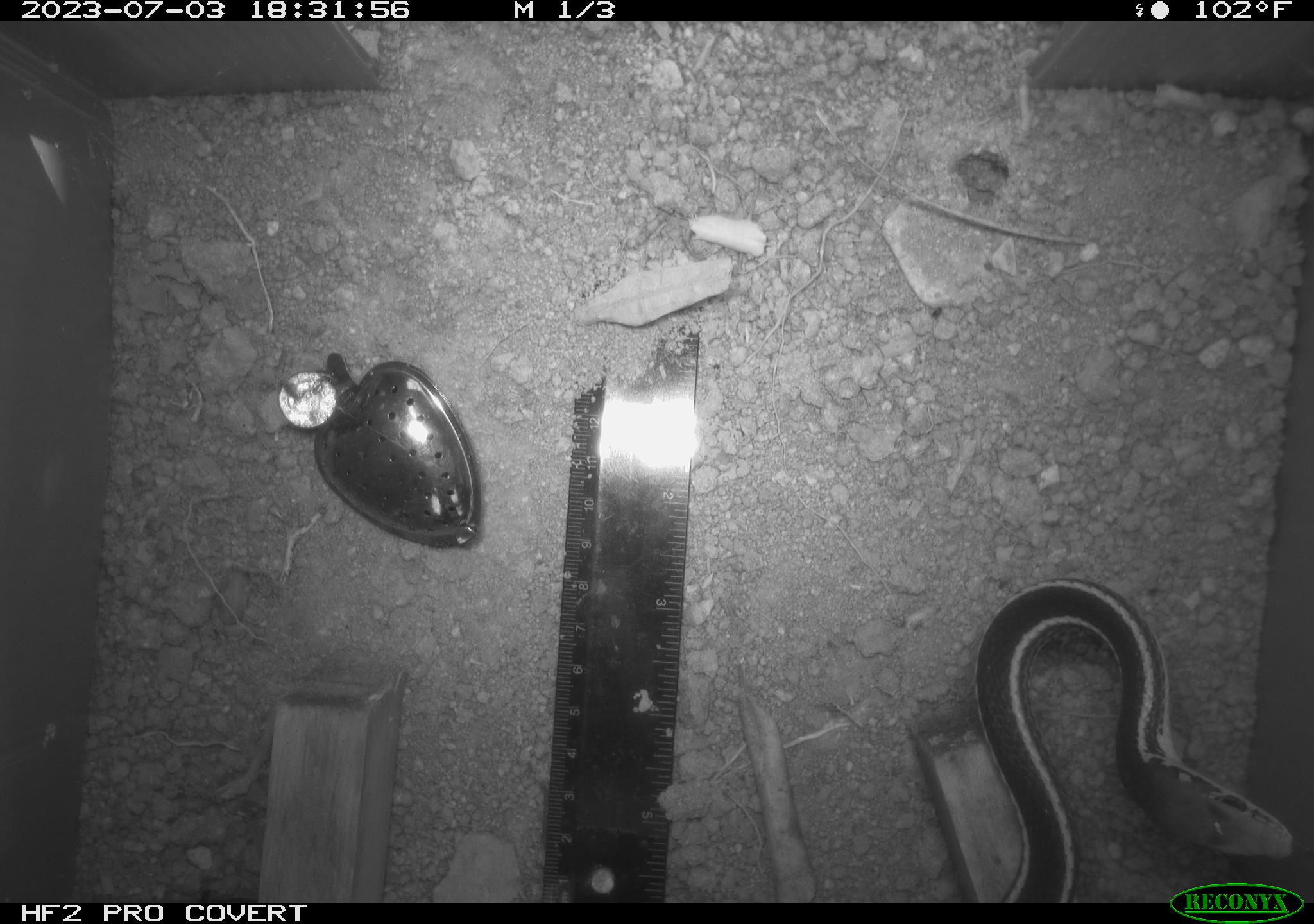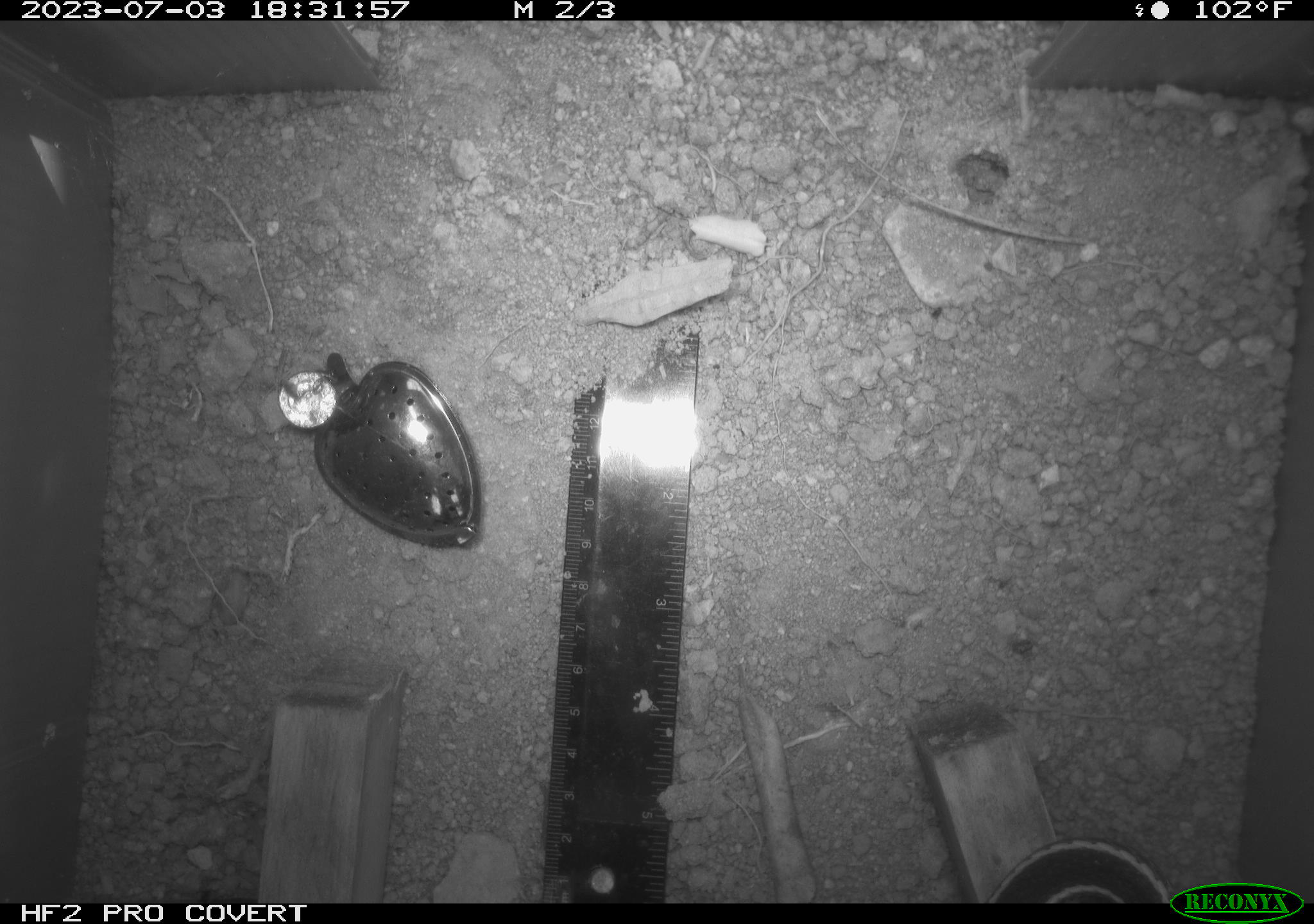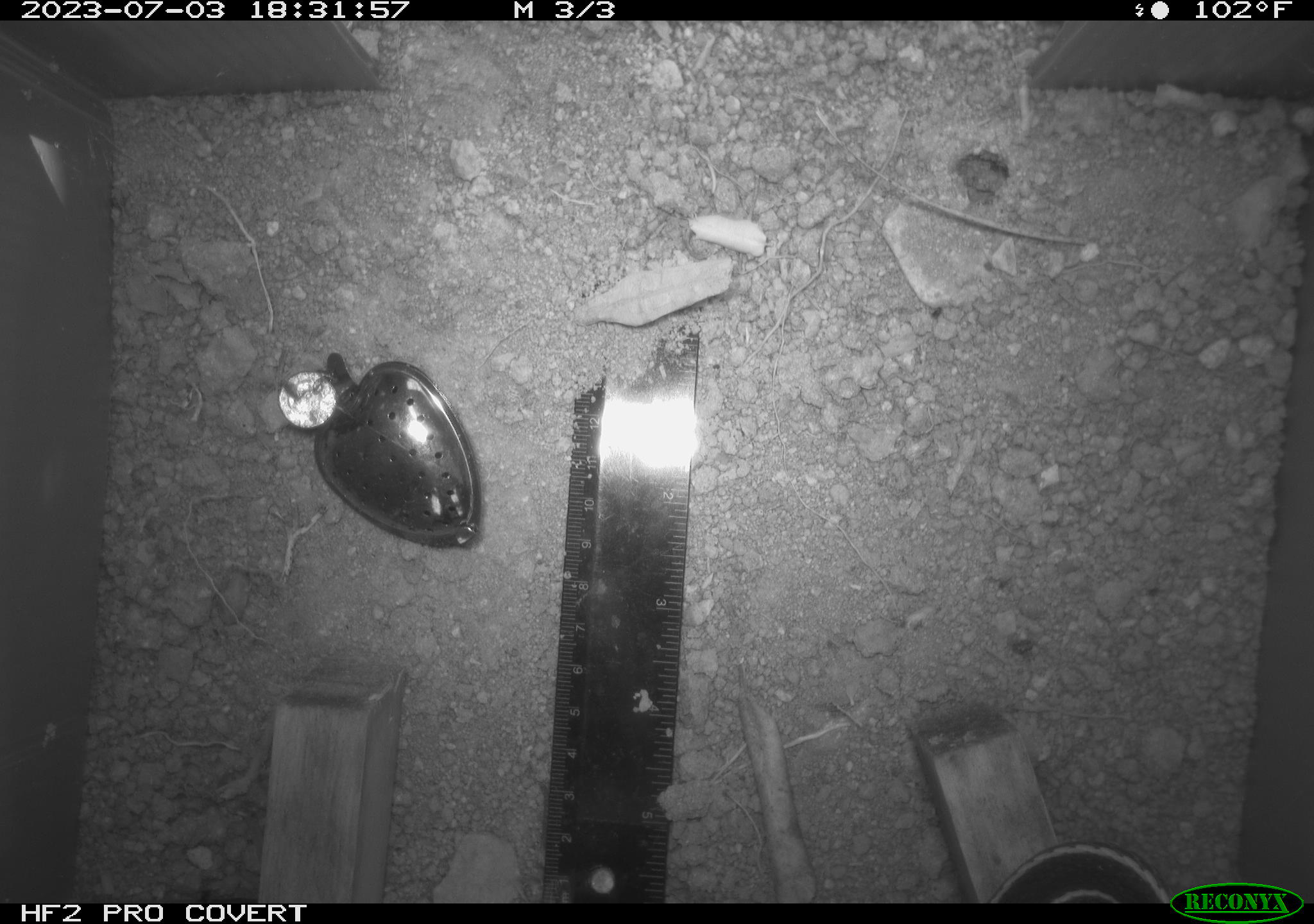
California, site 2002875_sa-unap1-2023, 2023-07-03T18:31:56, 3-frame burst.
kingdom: Animalia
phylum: Chordata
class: Reptilia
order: Squamata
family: Colubridae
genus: Masticophis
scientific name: Masticophis lateralis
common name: striped racer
Striped racer (Masticophis lateralis).